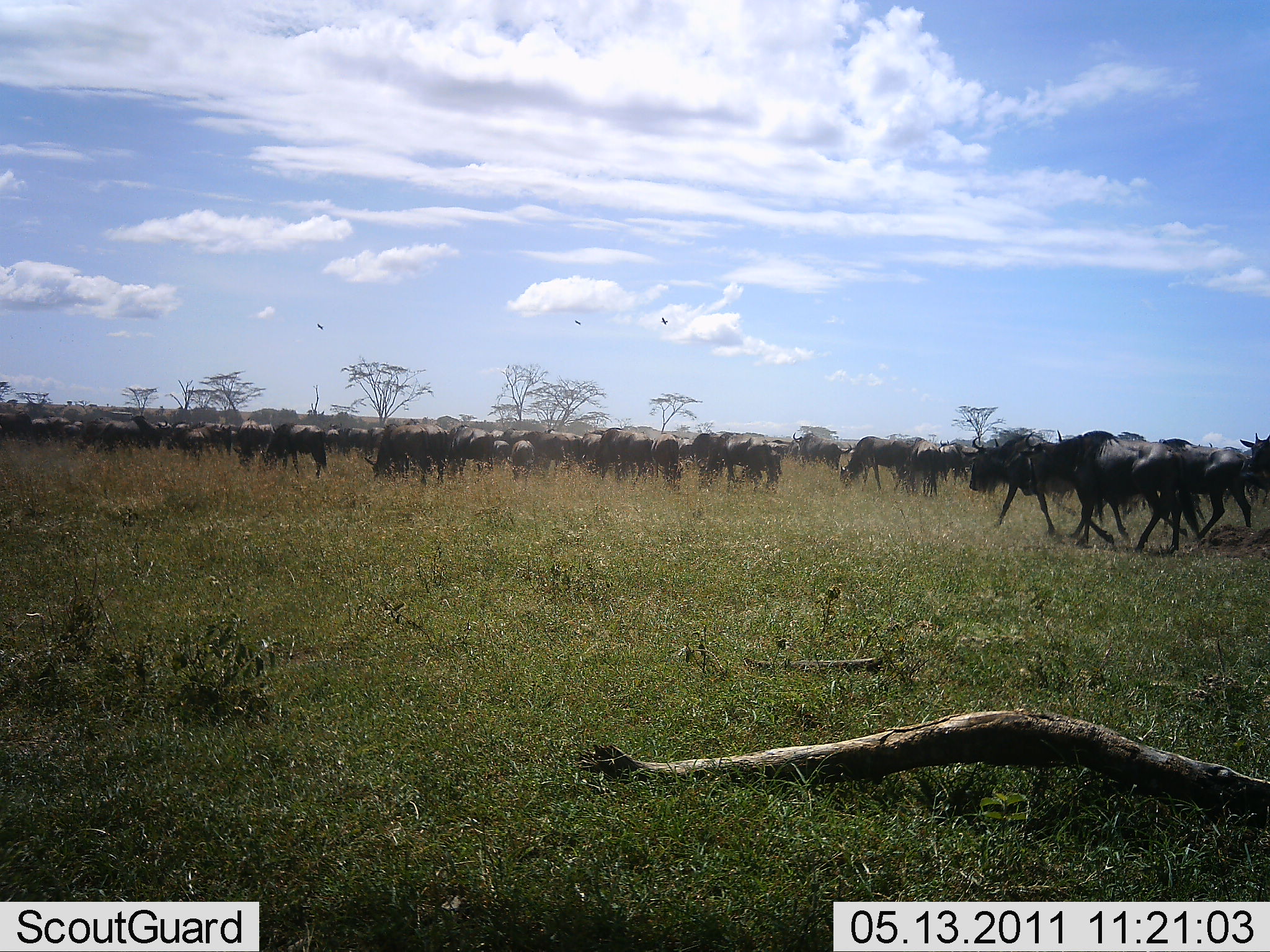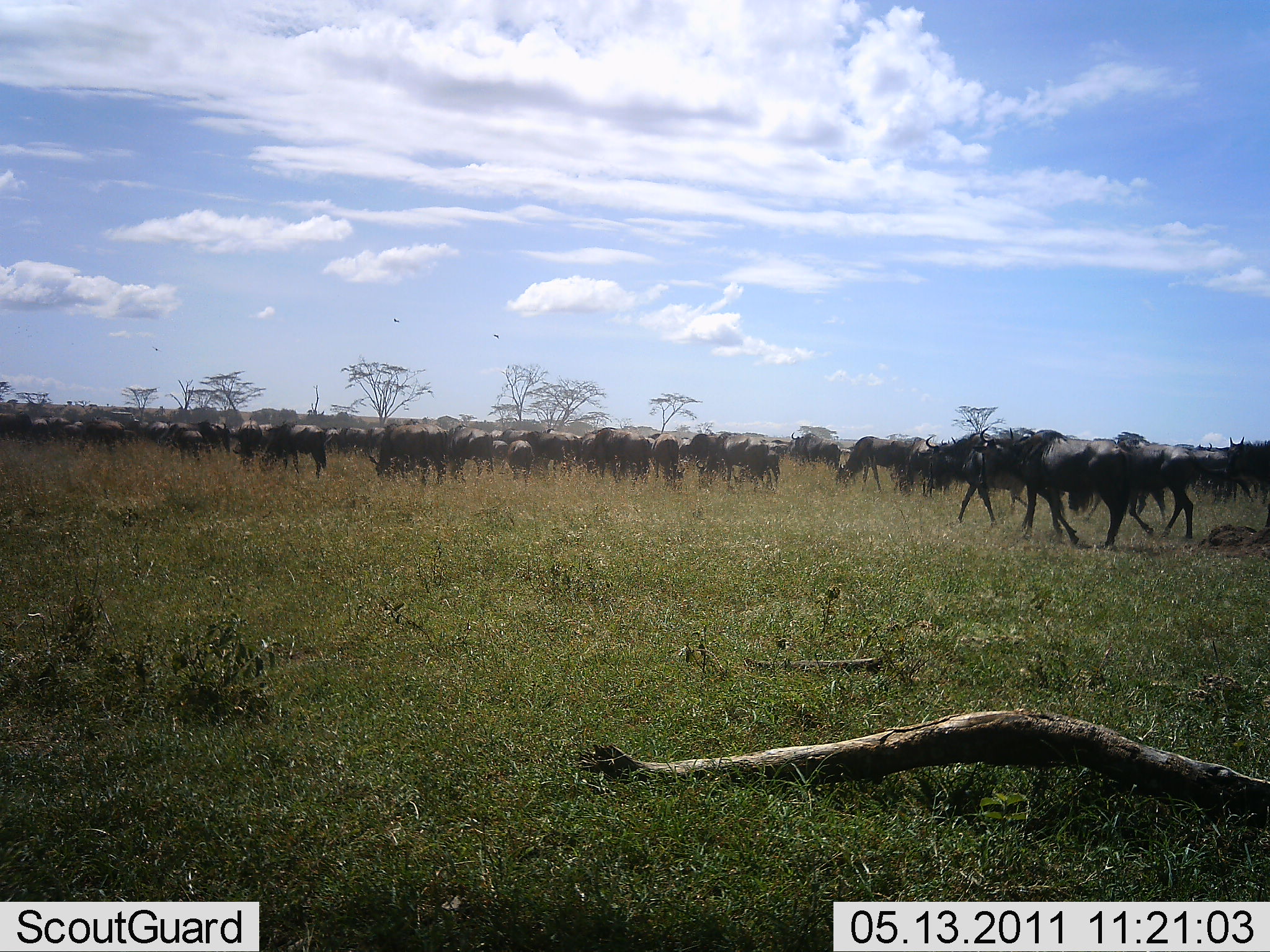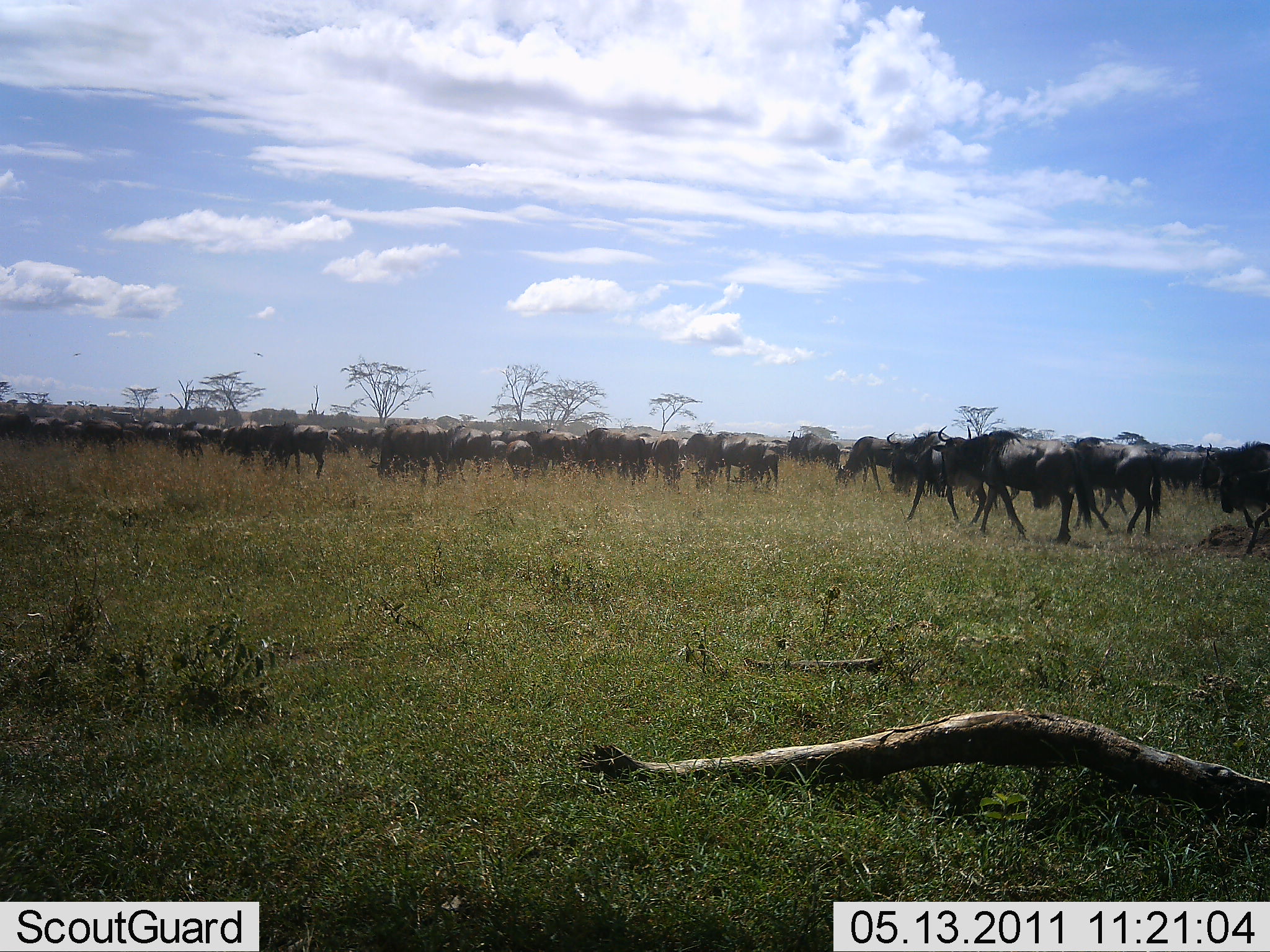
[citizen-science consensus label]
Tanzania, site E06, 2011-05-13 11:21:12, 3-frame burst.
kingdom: Animalia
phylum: Chordata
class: Mammalia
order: Artiodactyla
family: Bovidae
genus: Connochaetes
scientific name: Connochaetes taurinus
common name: blue wildebeest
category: wildebeest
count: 51+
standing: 8%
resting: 0%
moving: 92%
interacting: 0%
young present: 17%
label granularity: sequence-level